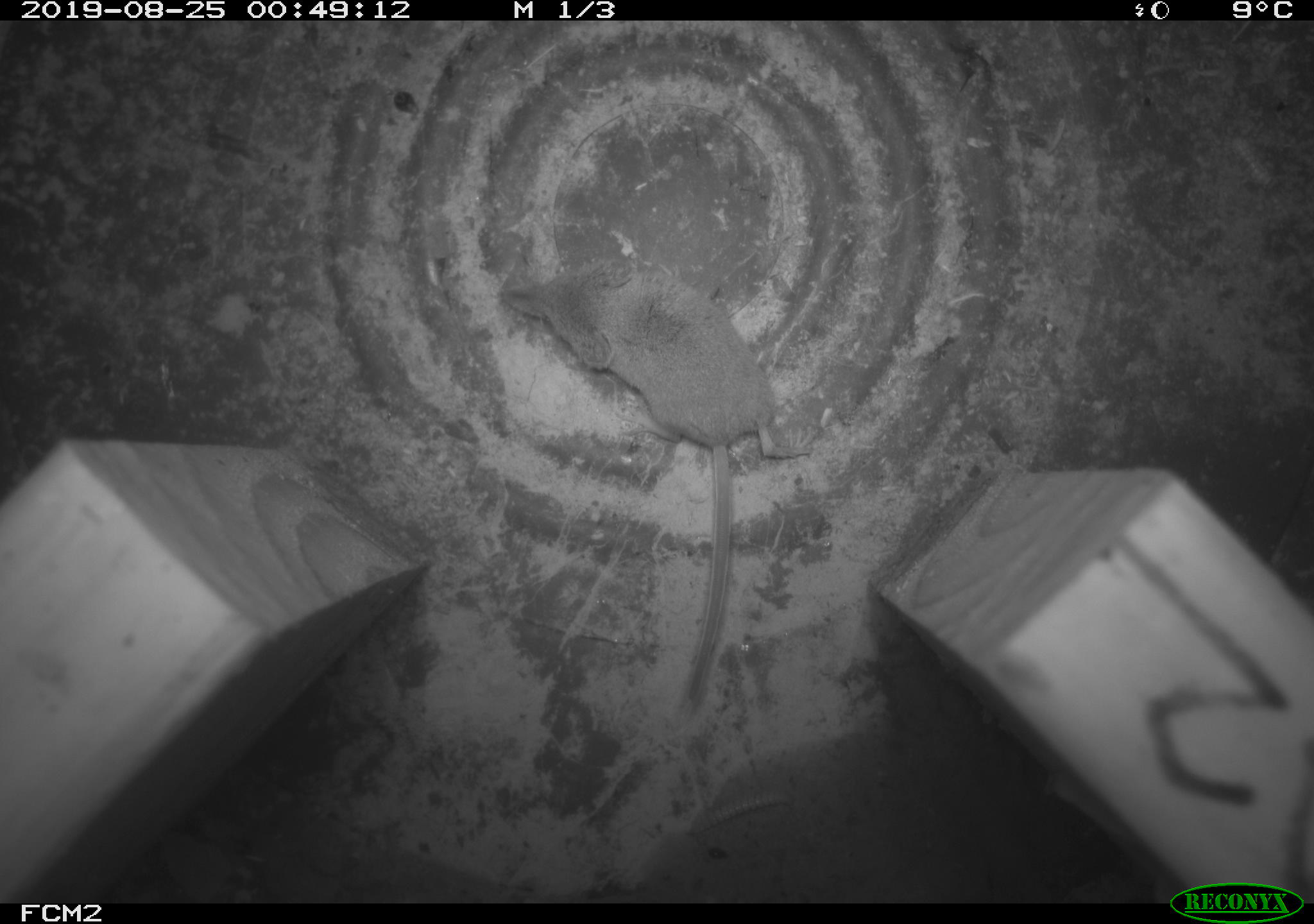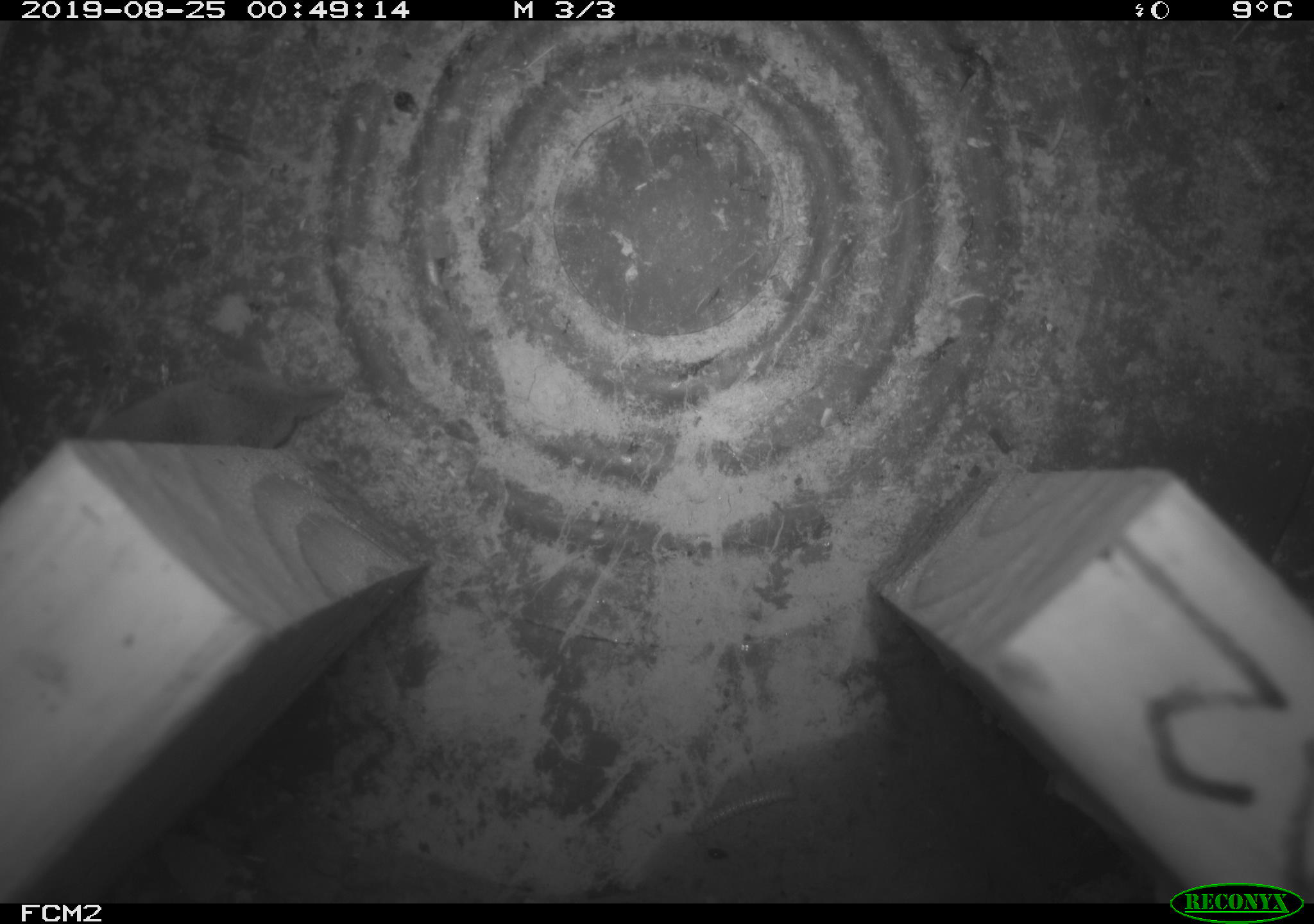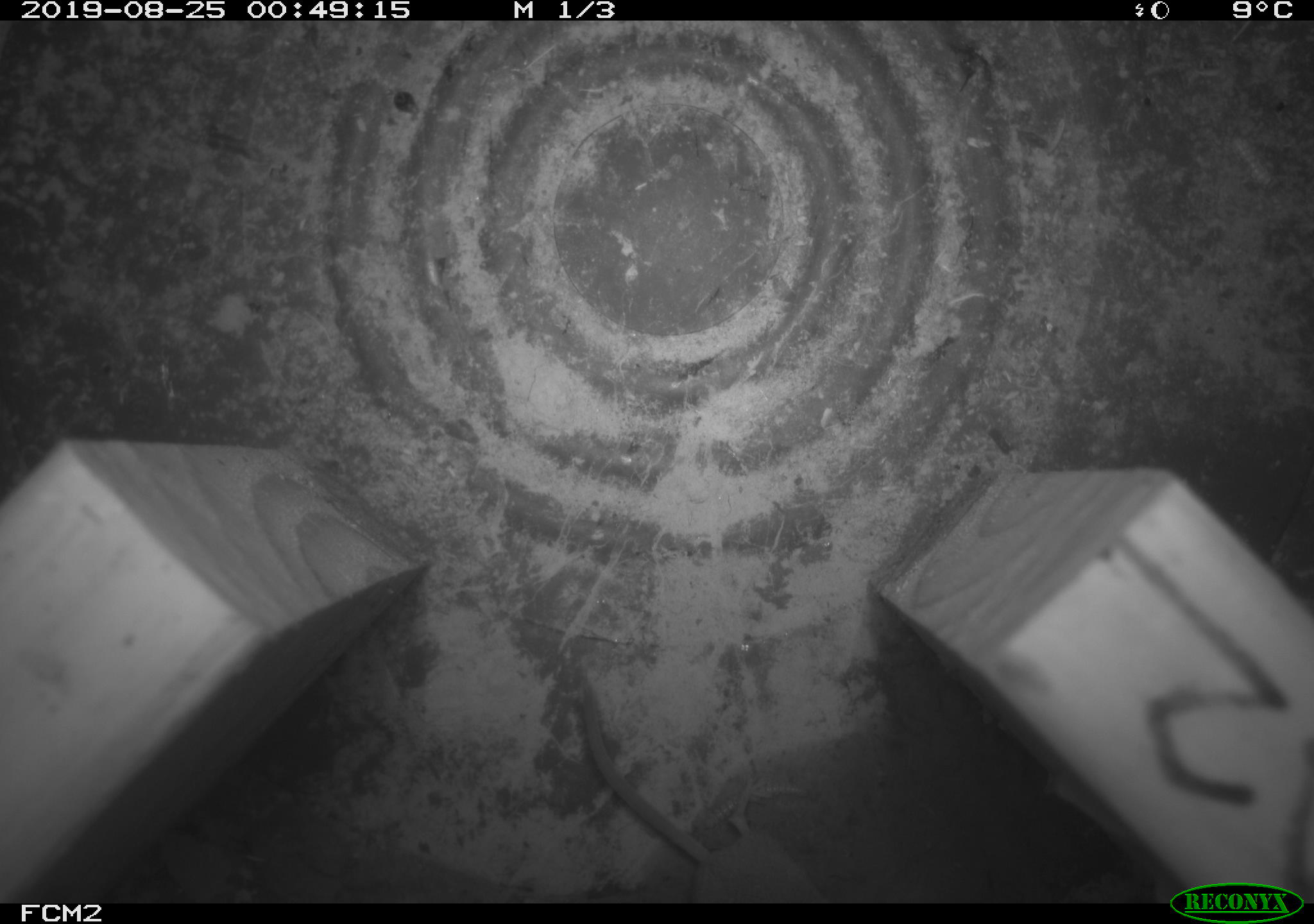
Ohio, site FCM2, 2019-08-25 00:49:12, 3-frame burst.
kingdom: Animalia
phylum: Chordata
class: Mammalia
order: Eulipotyphla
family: Soricidae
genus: Sorex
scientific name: Sorex cinereus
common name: masked shrew